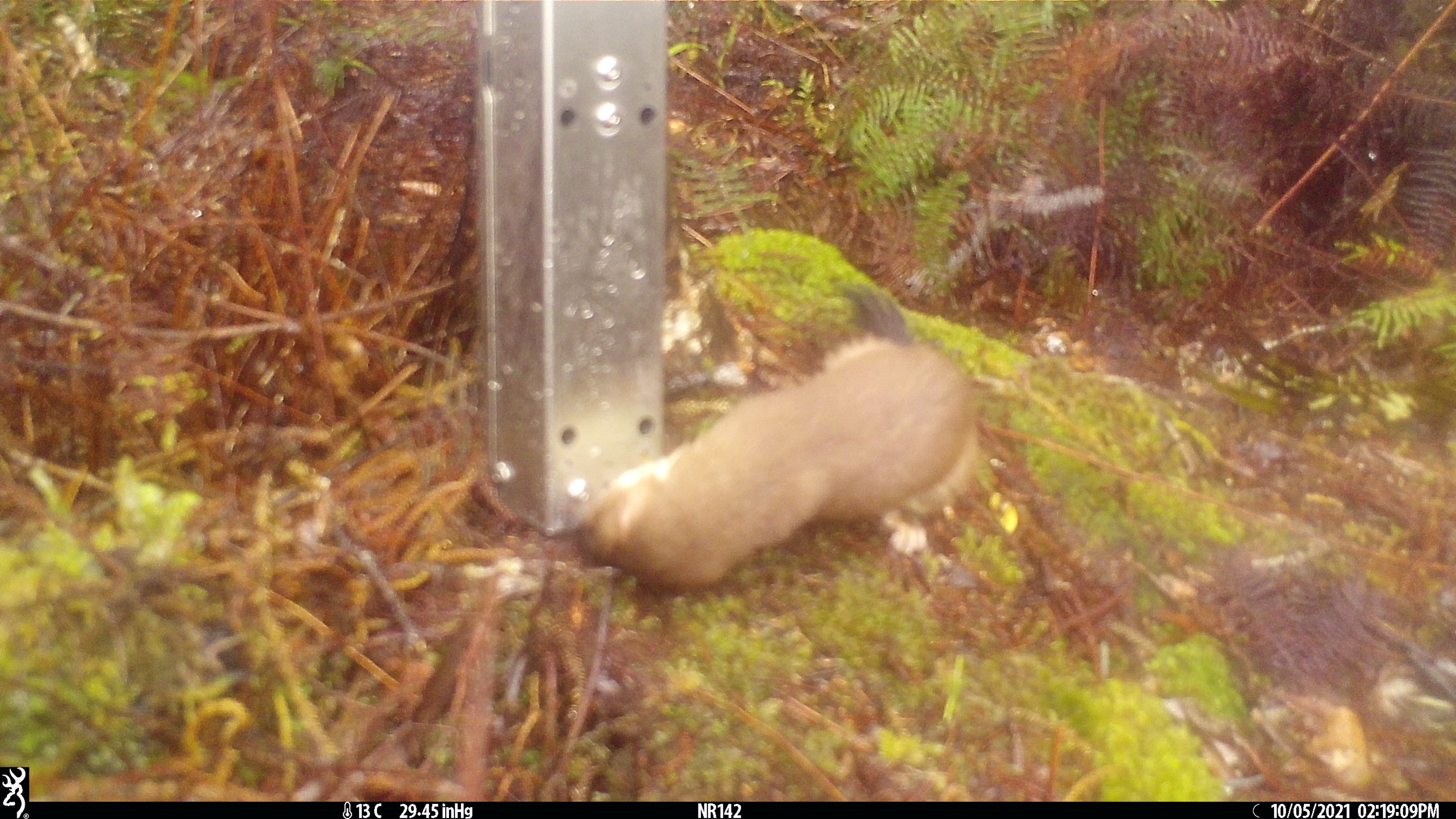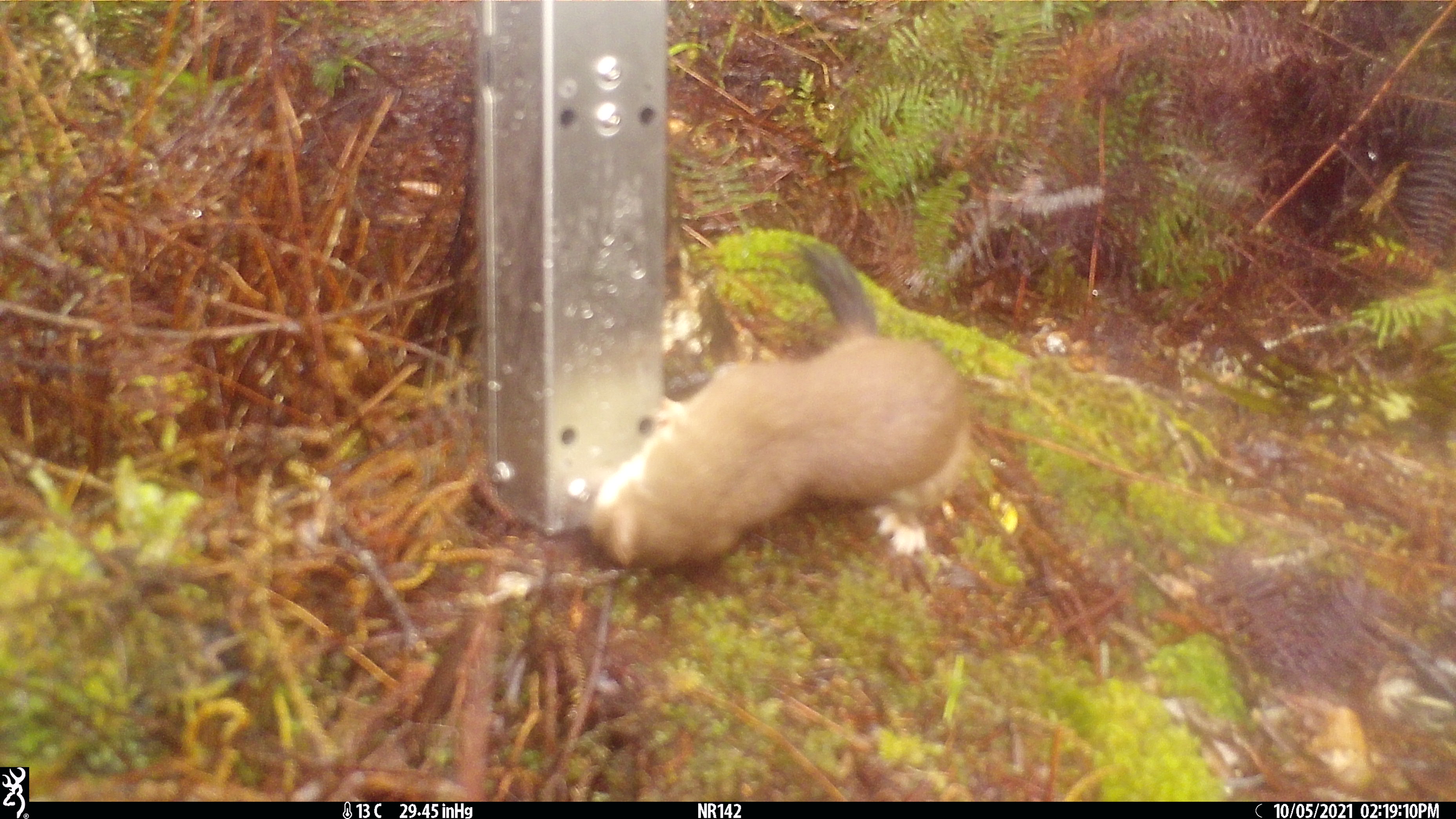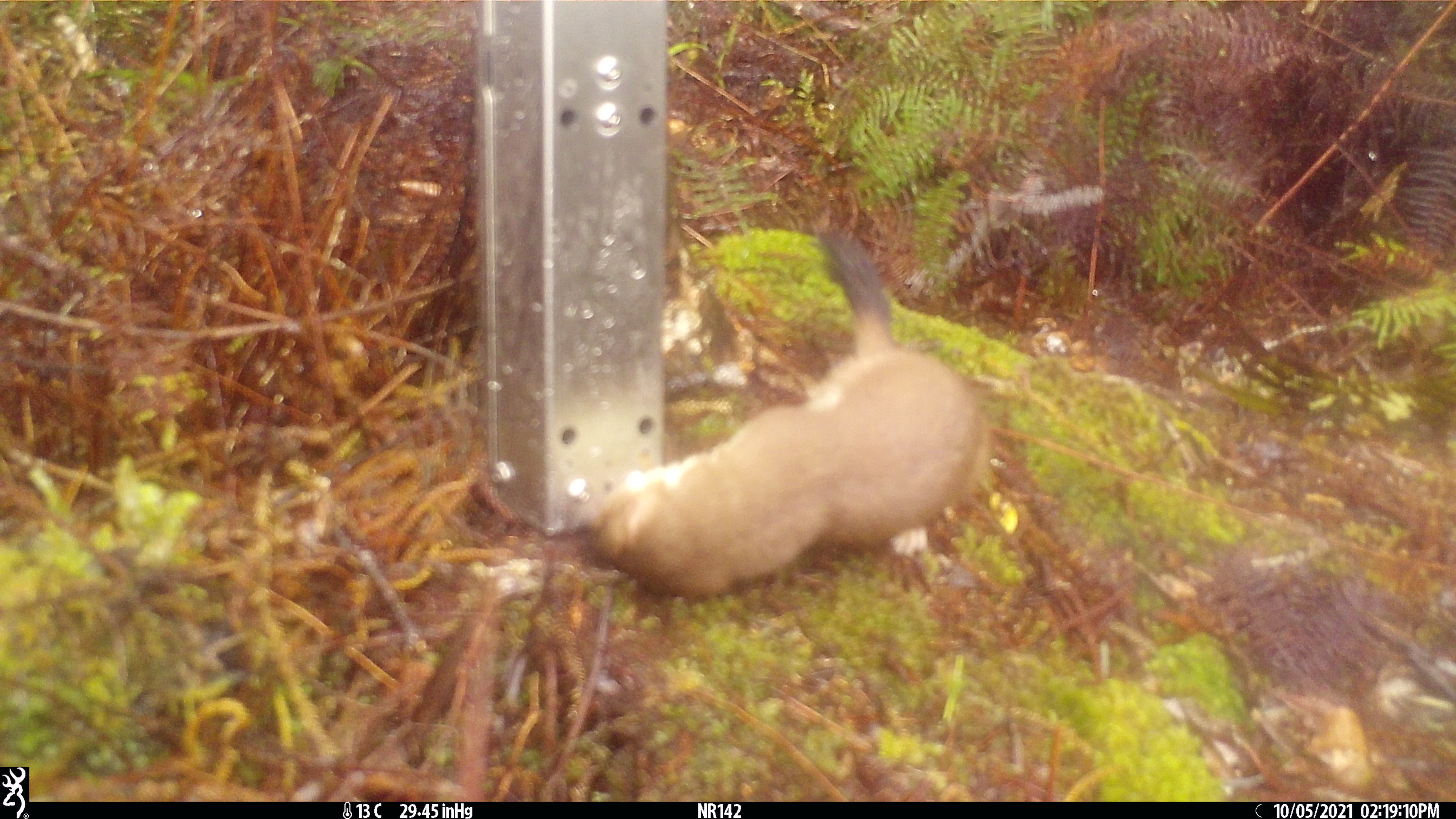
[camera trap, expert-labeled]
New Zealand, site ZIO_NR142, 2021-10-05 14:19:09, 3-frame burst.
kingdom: Animalia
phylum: Chordata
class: Mammalia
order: Carnivora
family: Mustelidae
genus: Mustela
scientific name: Mustela erminea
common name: stoat